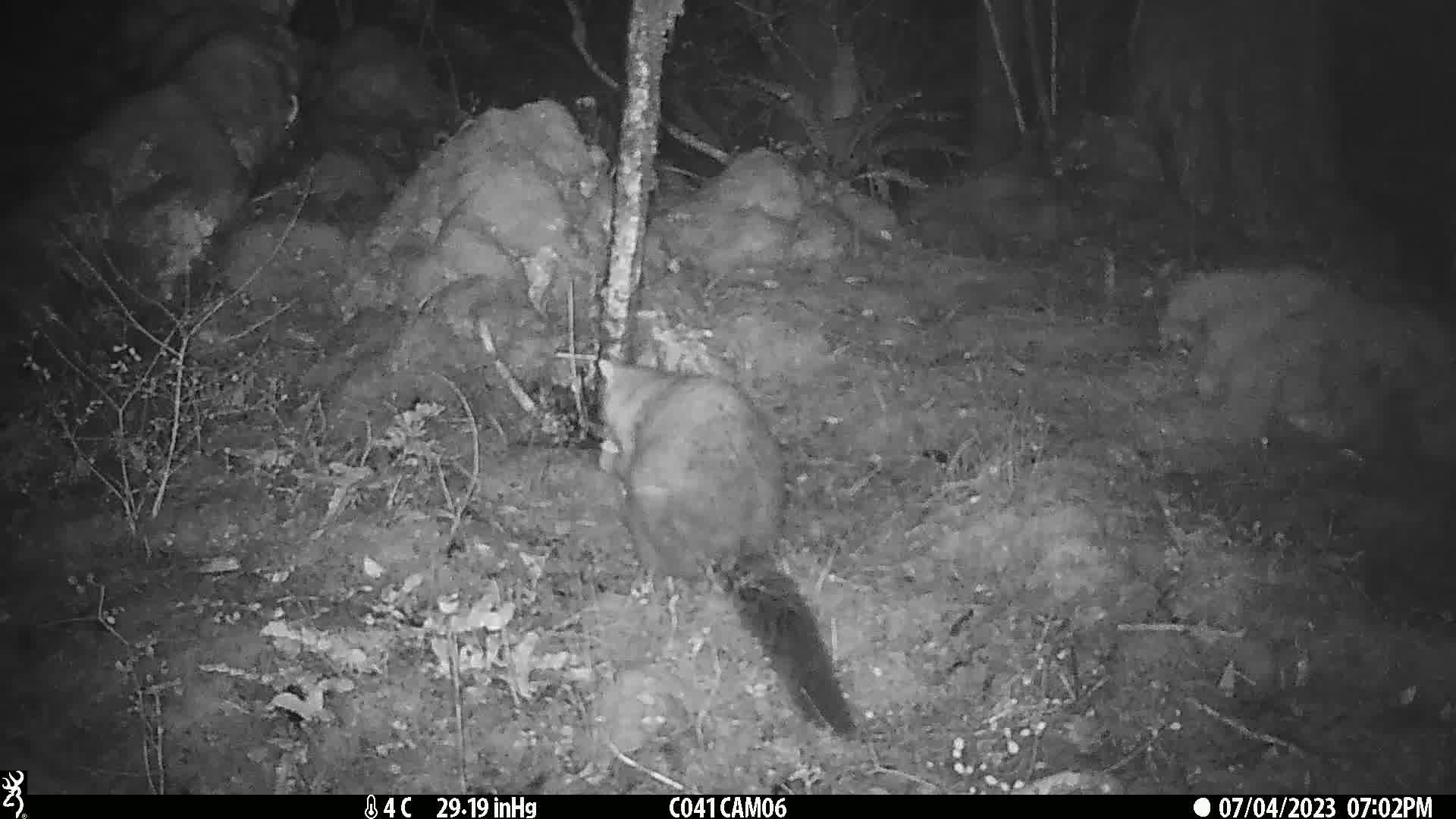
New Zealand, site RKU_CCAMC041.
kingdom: Animalia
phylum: Chordata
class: Mammalia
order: Diprotodontia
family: Phalangeridae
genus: Trichosurus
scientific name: Trichosurus vulpecula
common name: common brushtail possum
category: possum